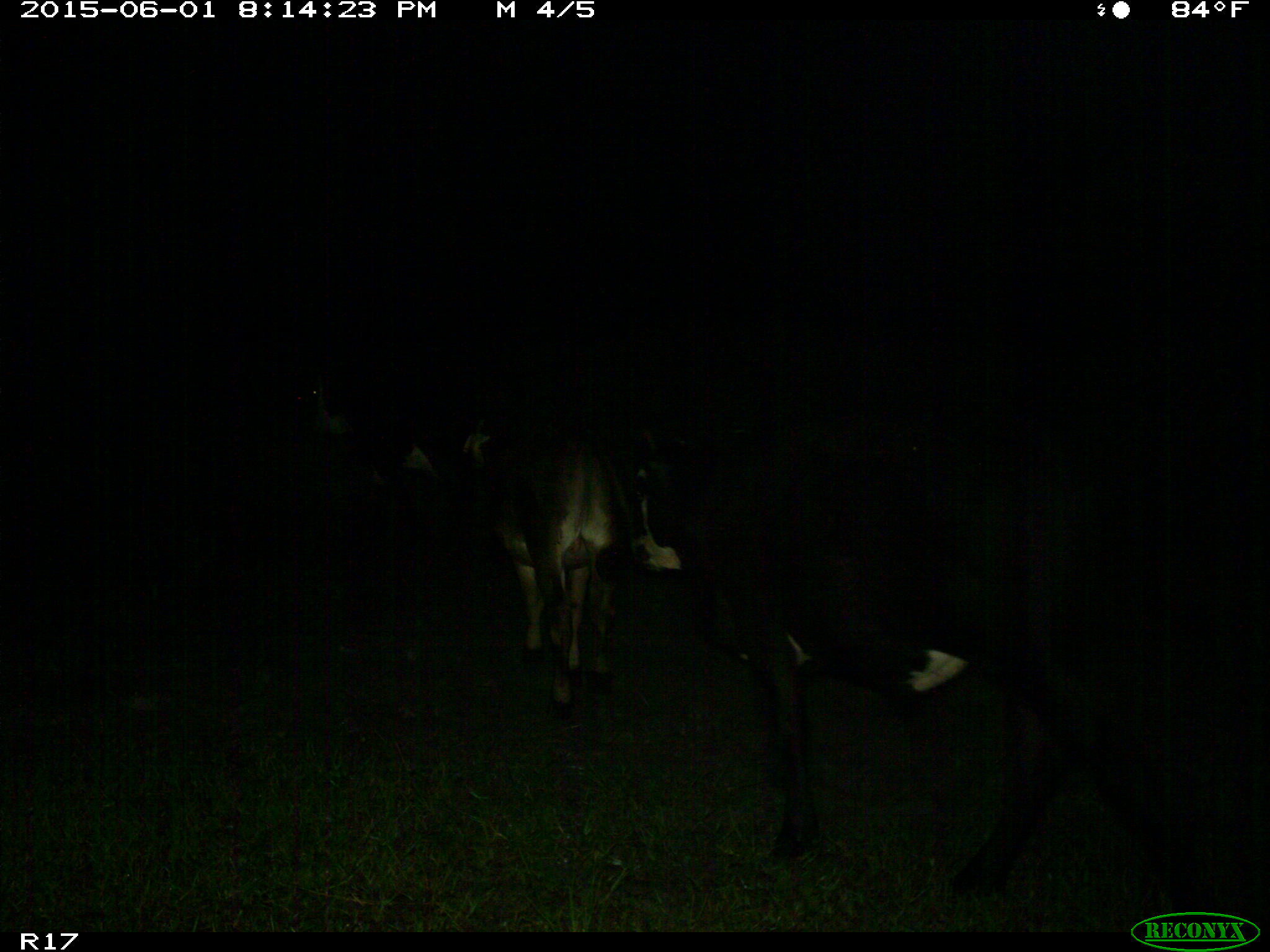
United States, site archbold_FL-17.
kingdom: Animalia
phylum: Chordata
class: Mammalia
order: Artiodactyla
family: Bovidae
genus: Bos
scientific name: Bos taurus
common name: domestic cow